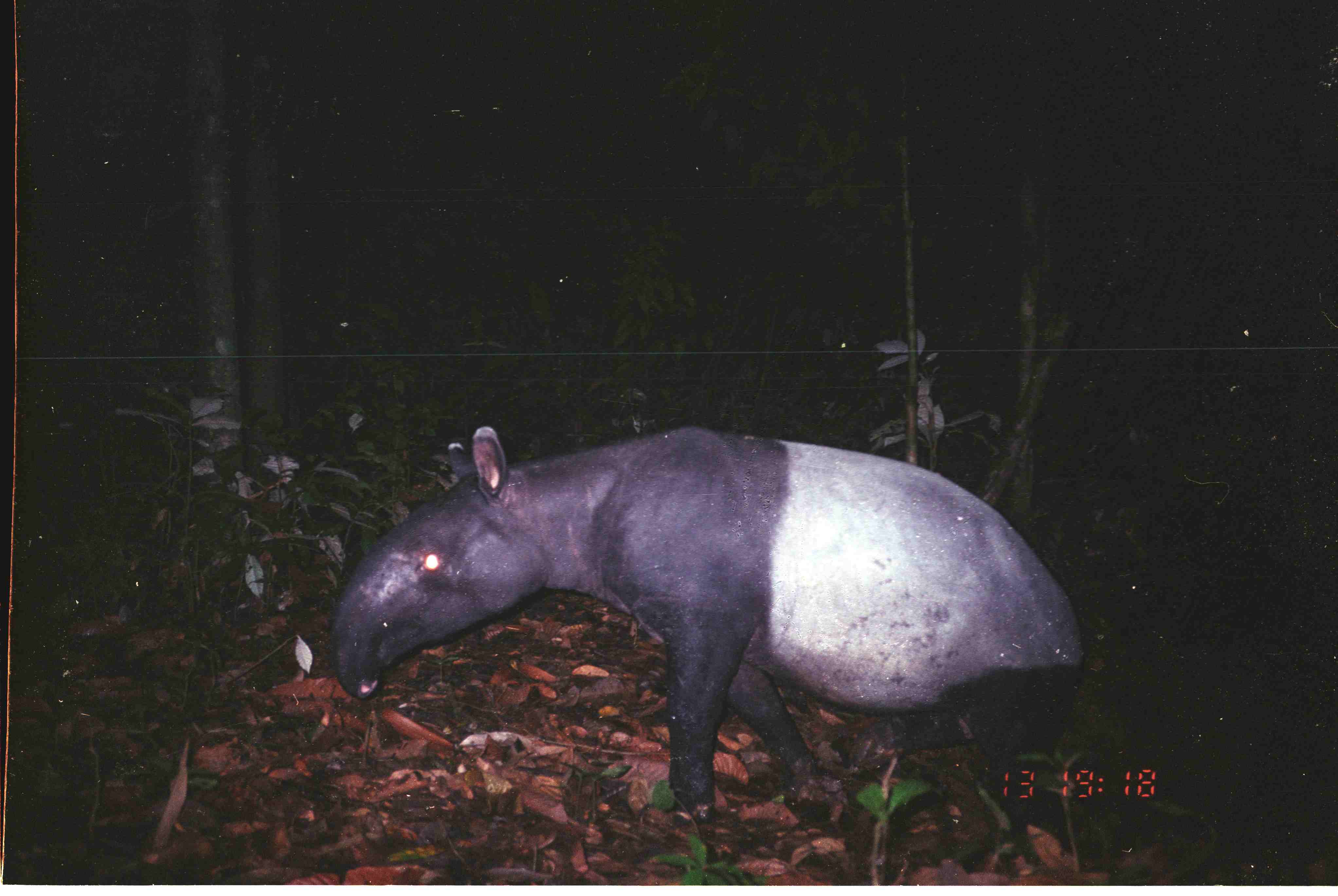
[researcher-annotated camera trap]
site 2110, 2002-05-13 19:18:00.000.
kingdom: Animalia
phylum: Chordata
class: Mammalia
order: Perissodactyla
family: Tapiridae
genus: Tapirus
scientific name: Tapirus indicus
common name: malayan tapir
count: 1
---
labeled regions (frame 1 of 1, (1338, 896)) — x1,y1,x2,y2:
tapirus indicus: 328,424,1086,852